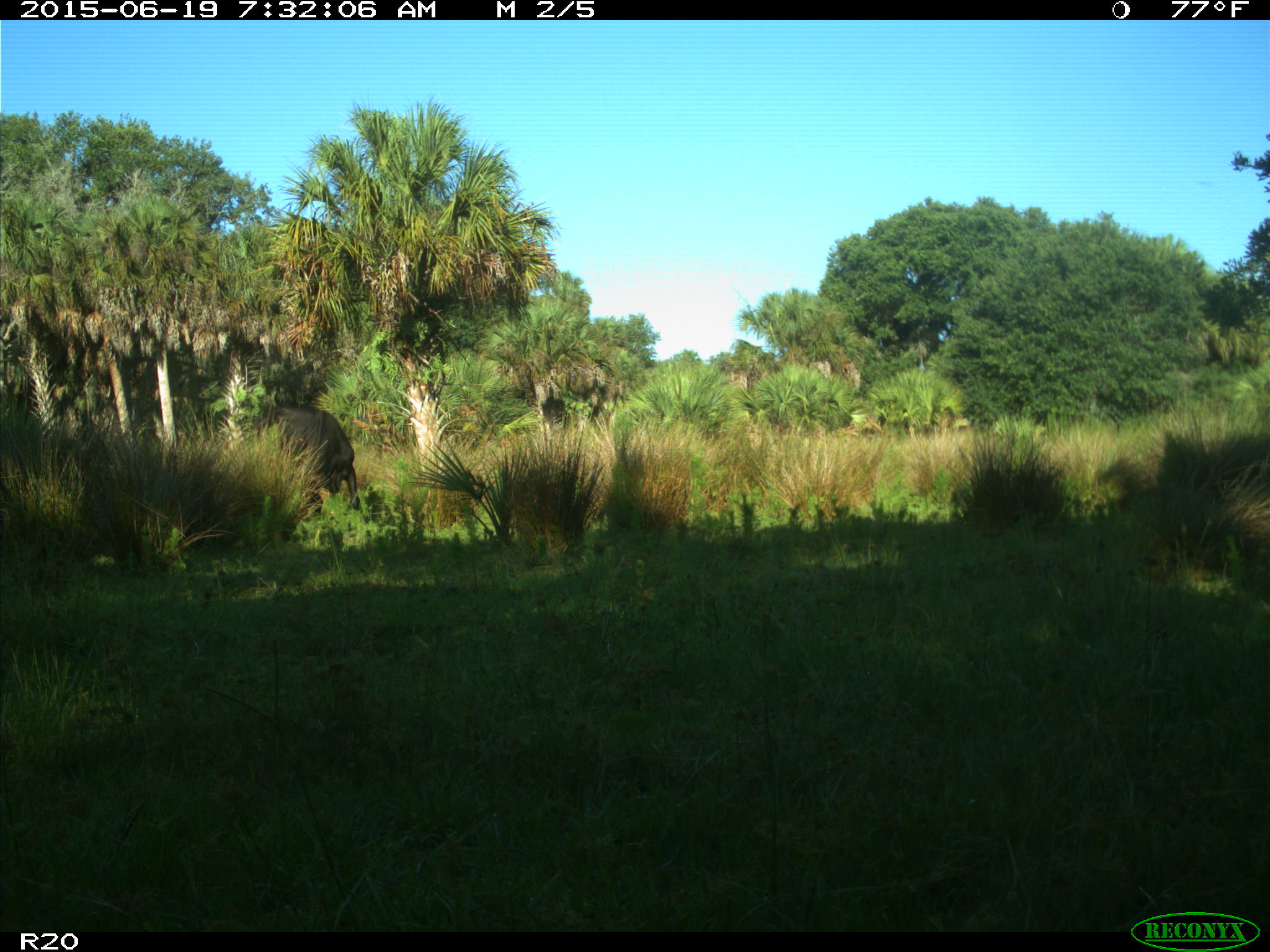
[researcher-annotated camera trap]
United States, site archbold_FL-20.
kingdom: Animalia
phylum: Chordata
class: Mammalia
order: Artiodactyla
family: Bovidae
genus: Bos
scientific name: Bos taurus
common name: domestic cow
Bos taurus (domestic cow).